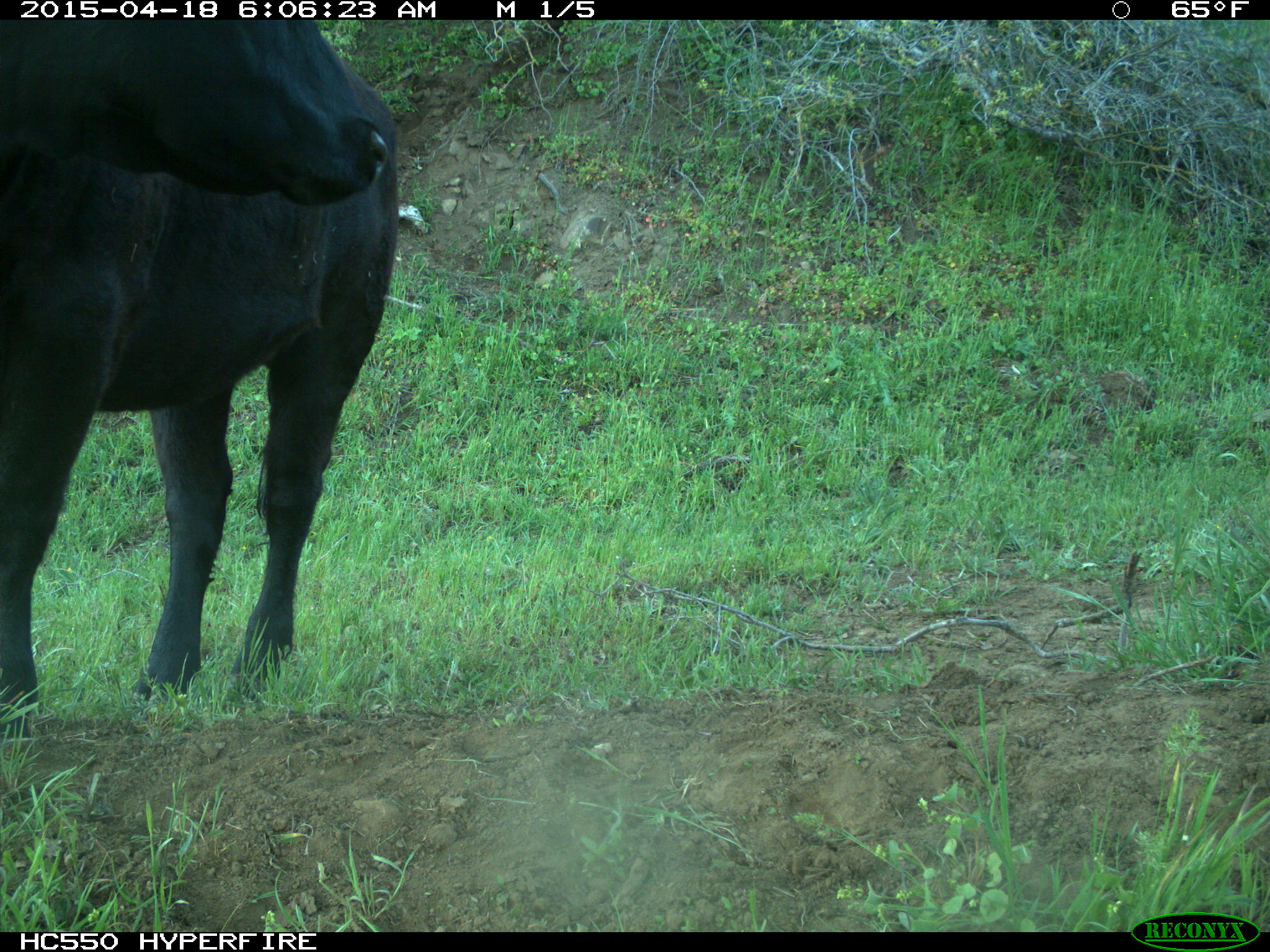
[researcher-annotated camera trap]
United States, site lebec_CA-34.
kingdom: Animalia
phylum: Chordata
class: Mammalia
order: Artiodactyla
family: Bovidae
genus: Bos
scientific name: Bos taurus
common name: domestic cow